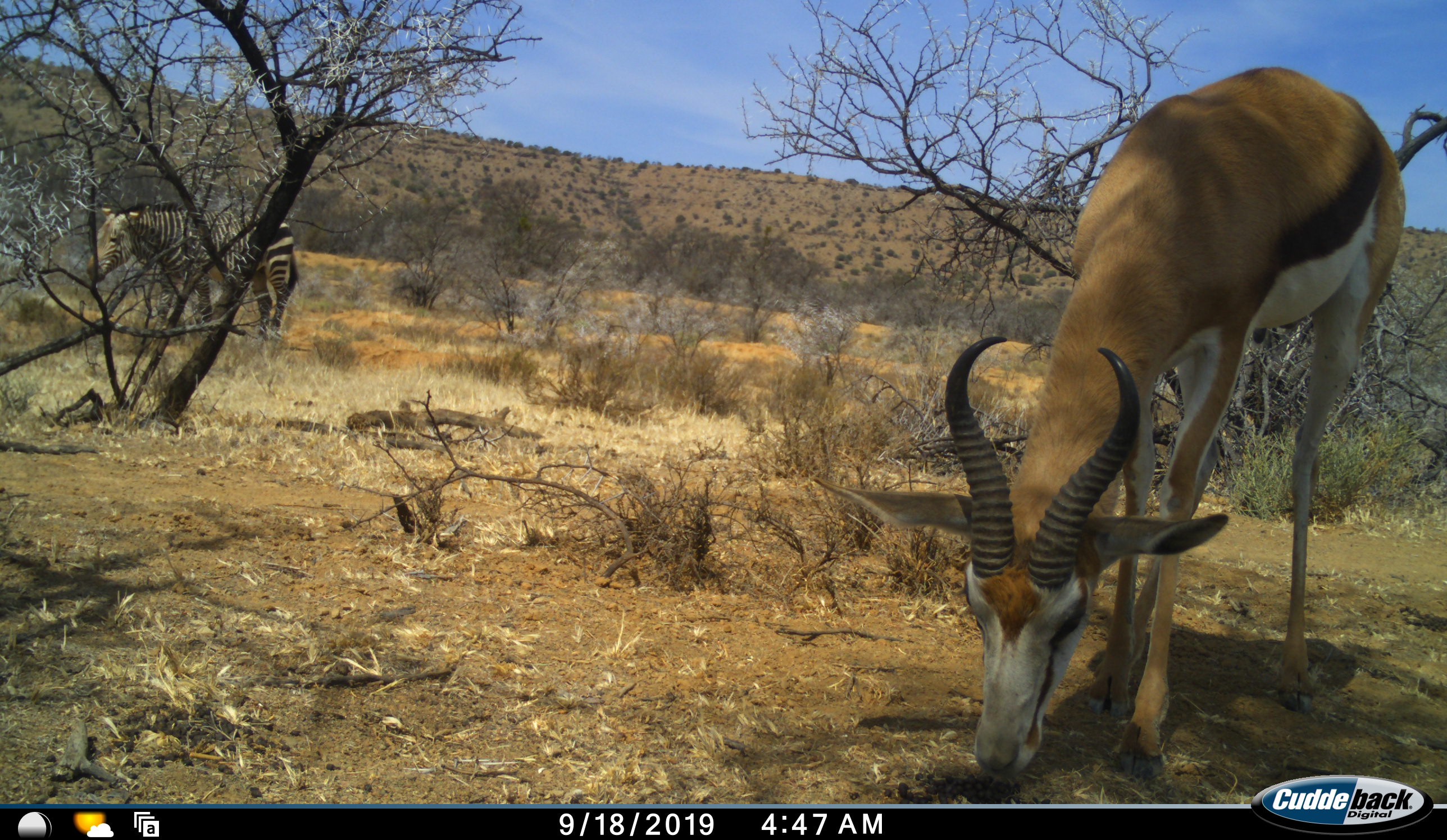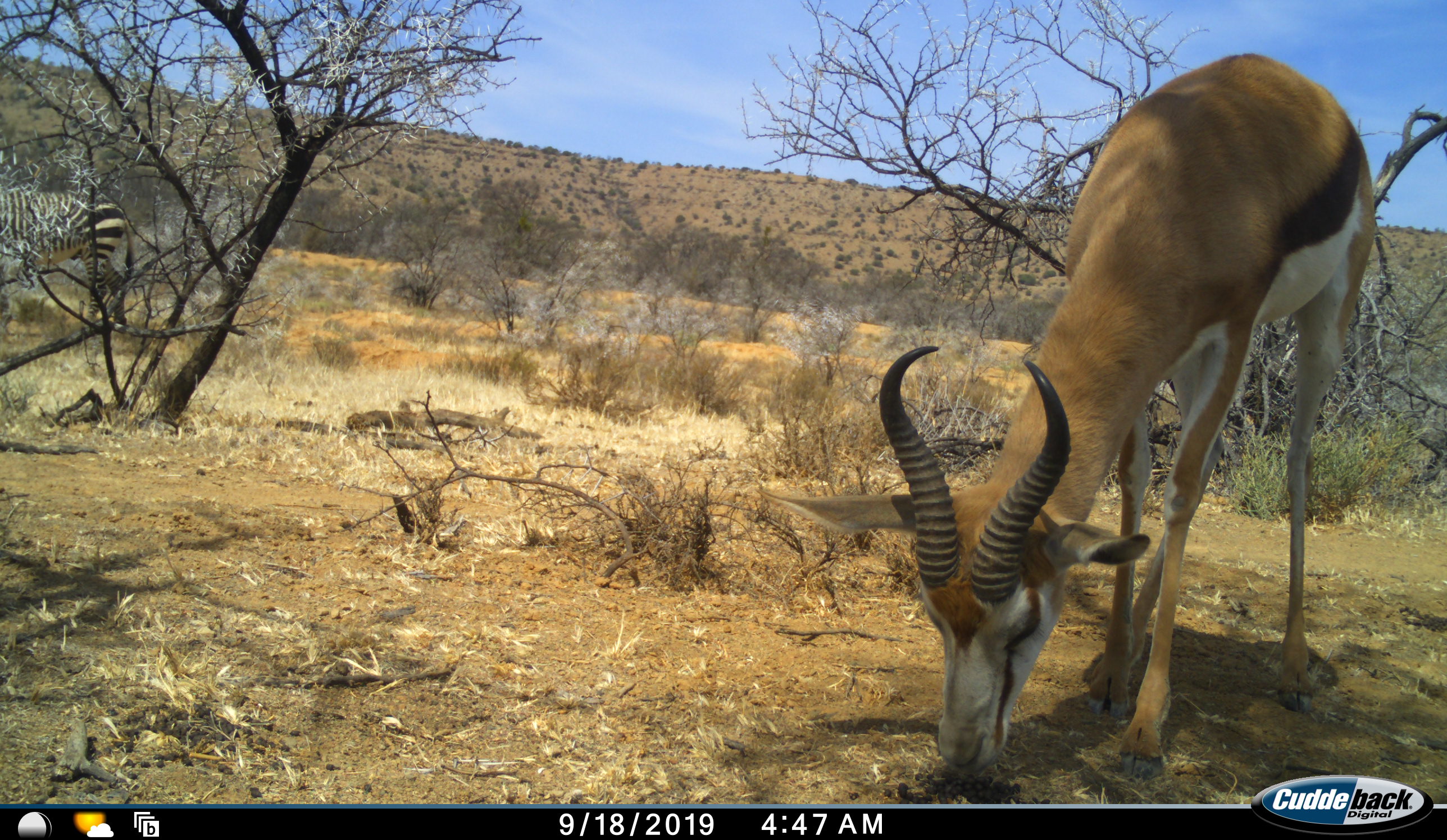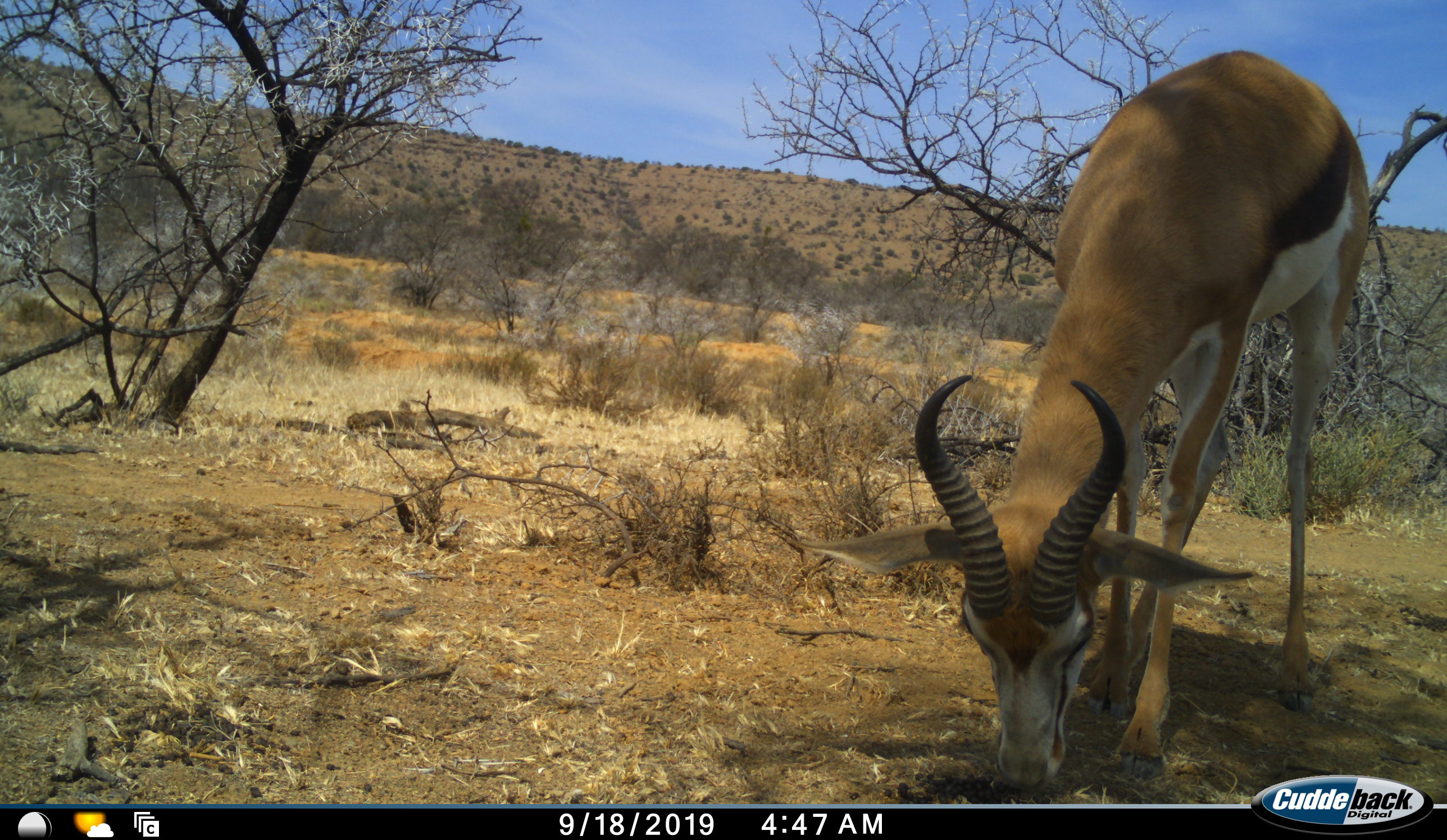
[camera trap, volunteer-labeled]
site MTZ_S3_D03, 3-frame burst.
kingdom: Animalia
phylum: Chordata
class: Mammalia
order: Artiodactyla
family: Bovidae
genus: Antidorcas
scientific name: Antidorcas marsupialis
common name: springbok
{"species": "springbok (Antidorcas marsupialis)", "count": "1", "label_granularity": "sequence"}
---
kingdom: Animalia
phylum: Chordata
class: Mammalia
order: Perissodactyla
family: Equidae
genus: Equus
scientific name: Equus zebra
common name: mountain zebra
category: zebramountain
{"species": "zebramountain (mountain zebra) (Equus zebra)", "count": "1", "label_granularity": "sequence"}